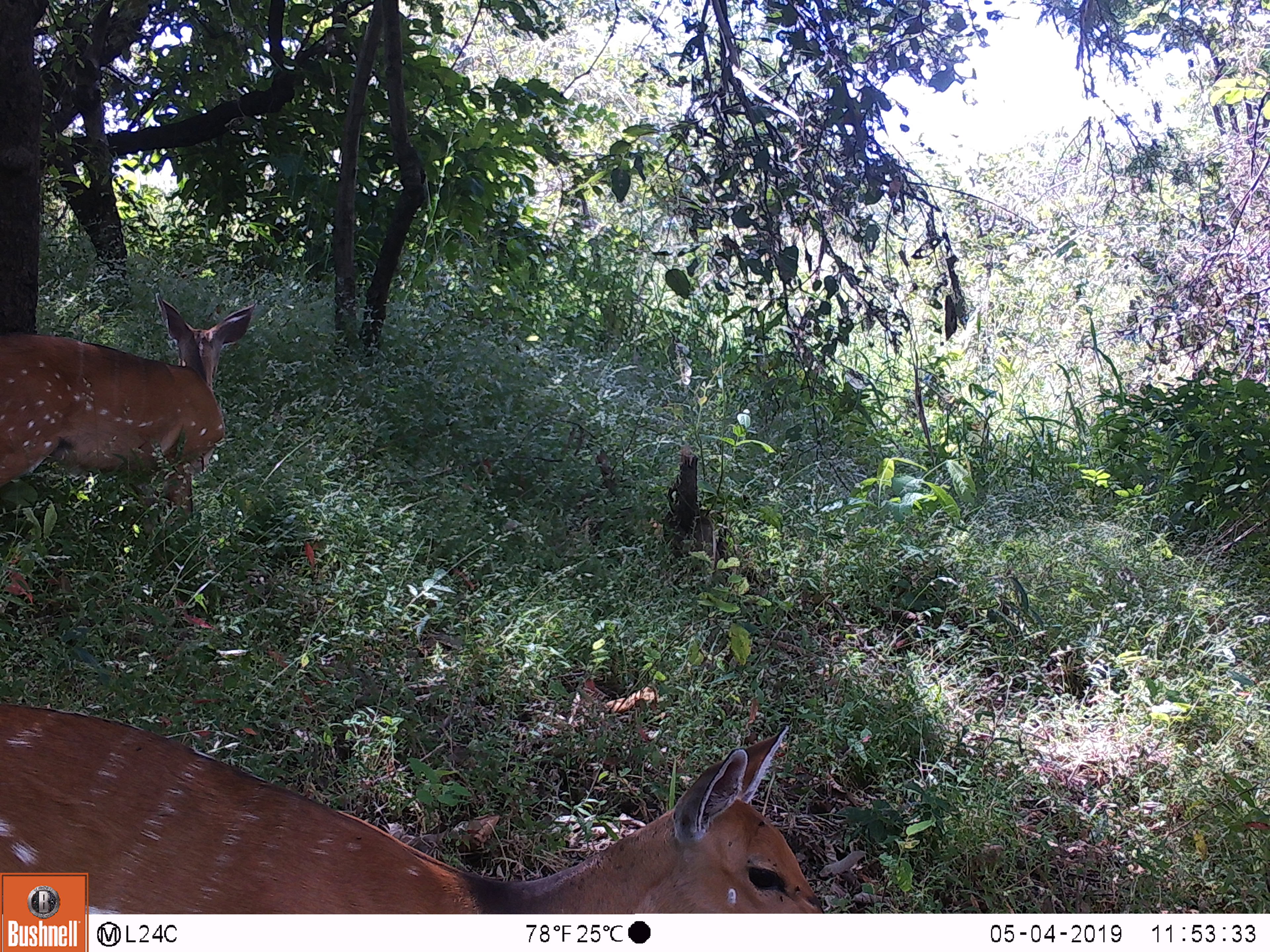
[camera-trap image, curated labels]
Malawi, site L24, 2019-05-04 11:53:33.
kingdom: Animalia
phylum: Chordata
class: Mammalia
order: Artiodactyla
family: Bovidae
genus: Tragelaphus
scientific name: Tragelaphus sylvaticus sylvaticus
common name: cape bushbuck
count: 2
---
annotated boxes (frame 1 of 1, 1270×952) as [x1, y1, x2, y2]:
cape bushbuck: [96, 692, 824, 909]; [0, 296, 265, 587]